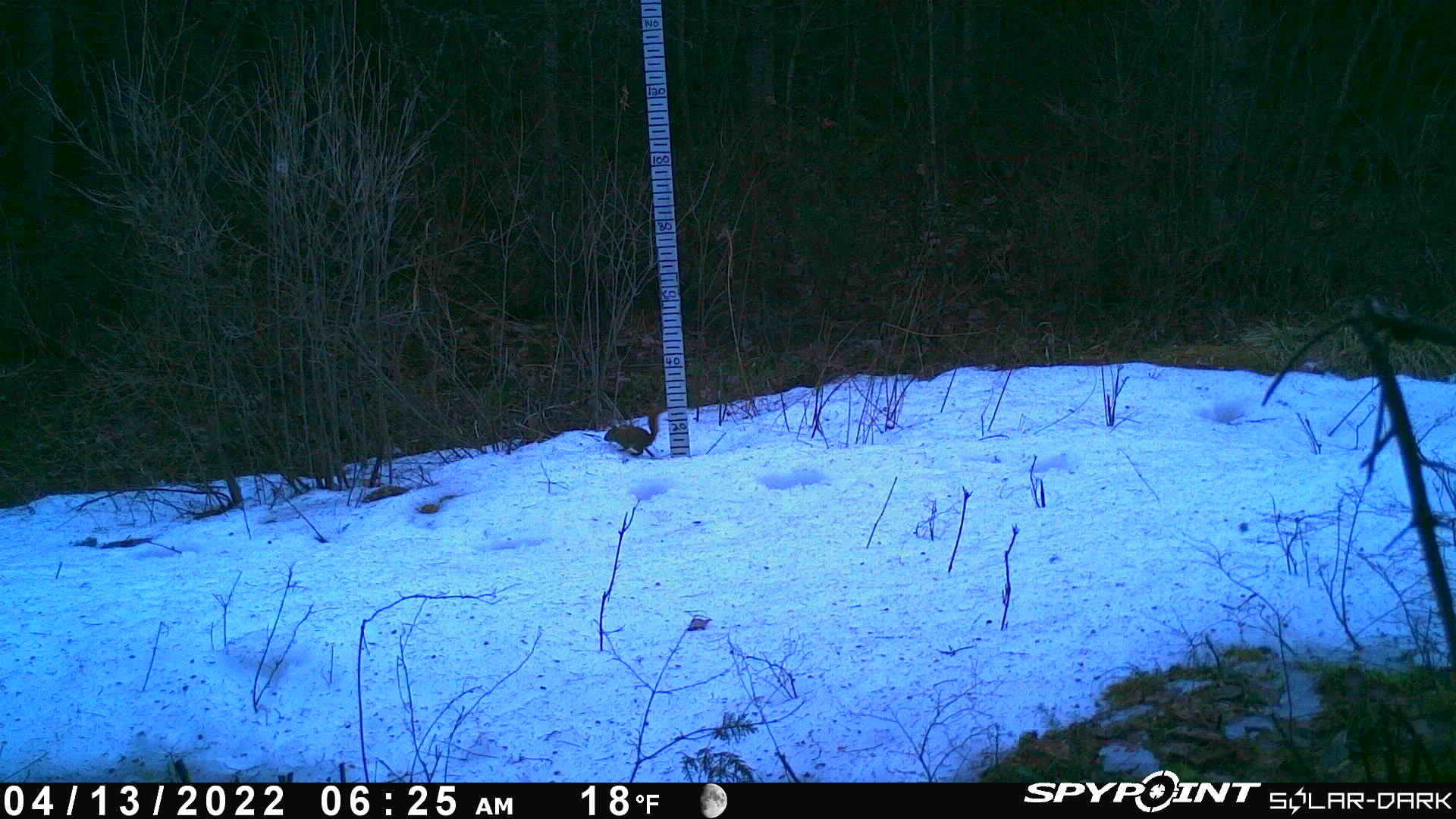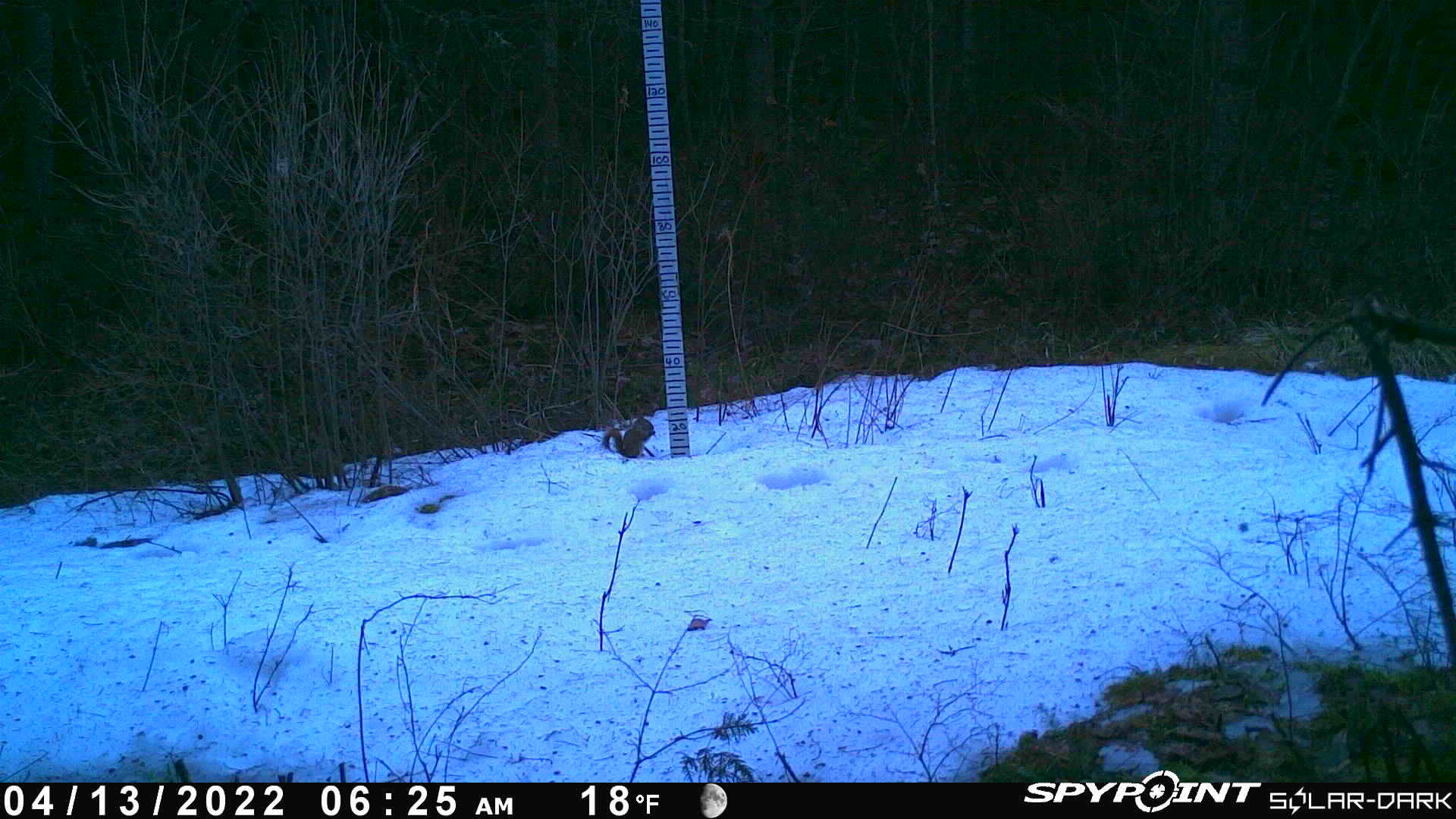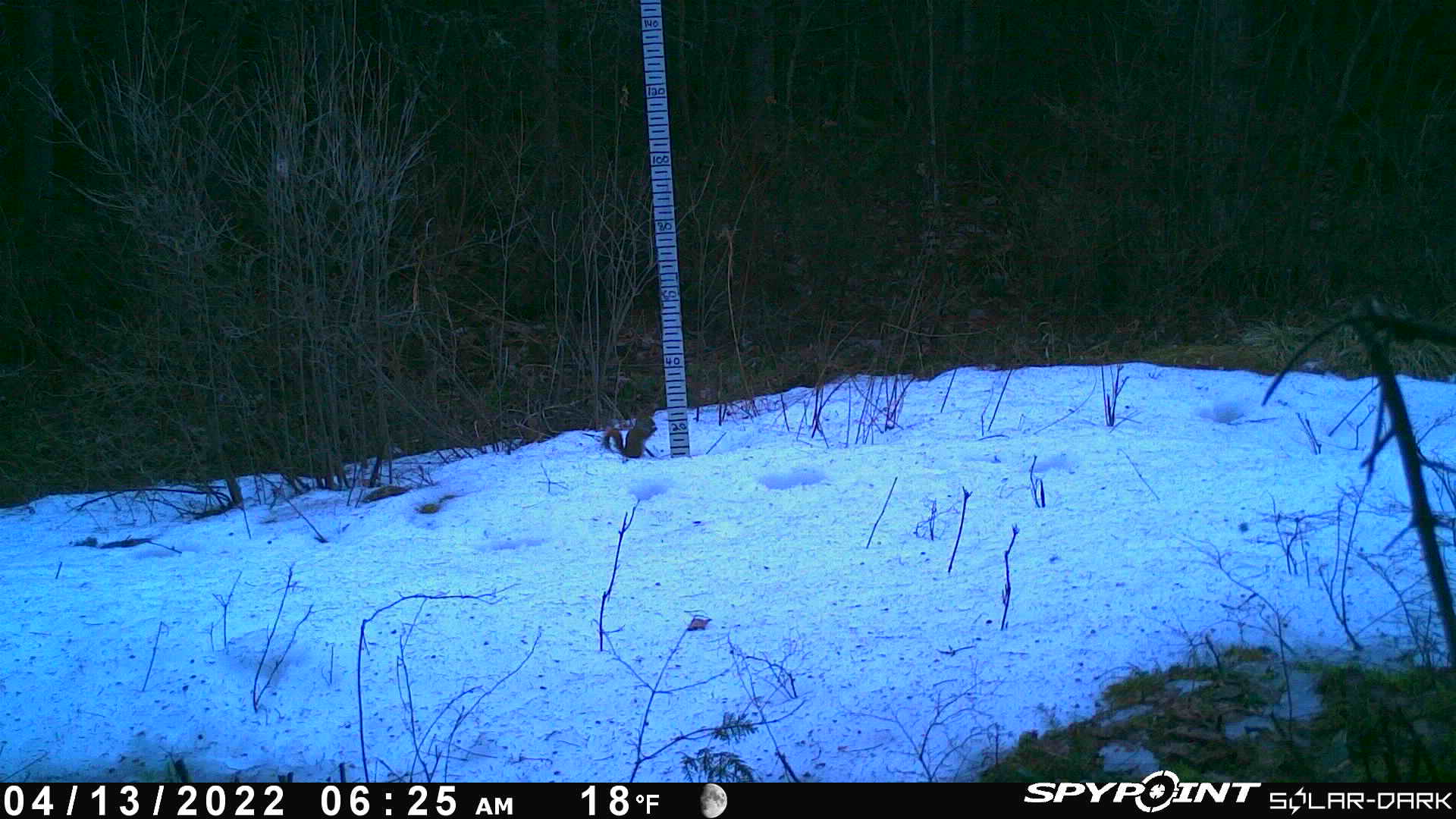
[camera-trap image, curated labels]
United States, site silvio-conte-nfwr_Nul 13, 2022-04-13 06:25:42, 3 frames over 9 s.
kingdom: Animalia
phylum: Chordata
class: Mammalia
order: Rodentia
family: Sciuridae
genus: Tamiasciurus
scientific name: Tamiasciurus hudsonicus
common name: red squirrel